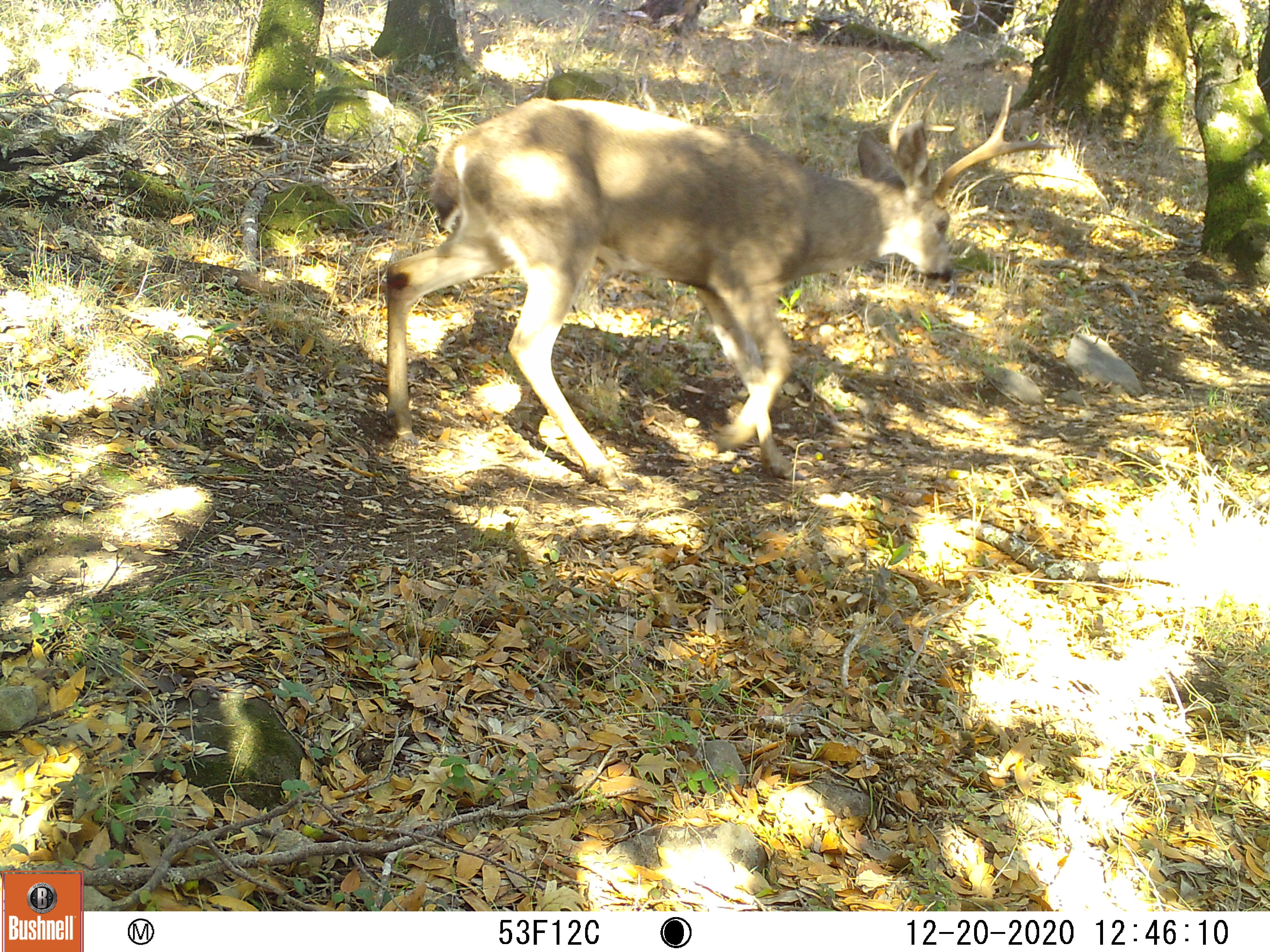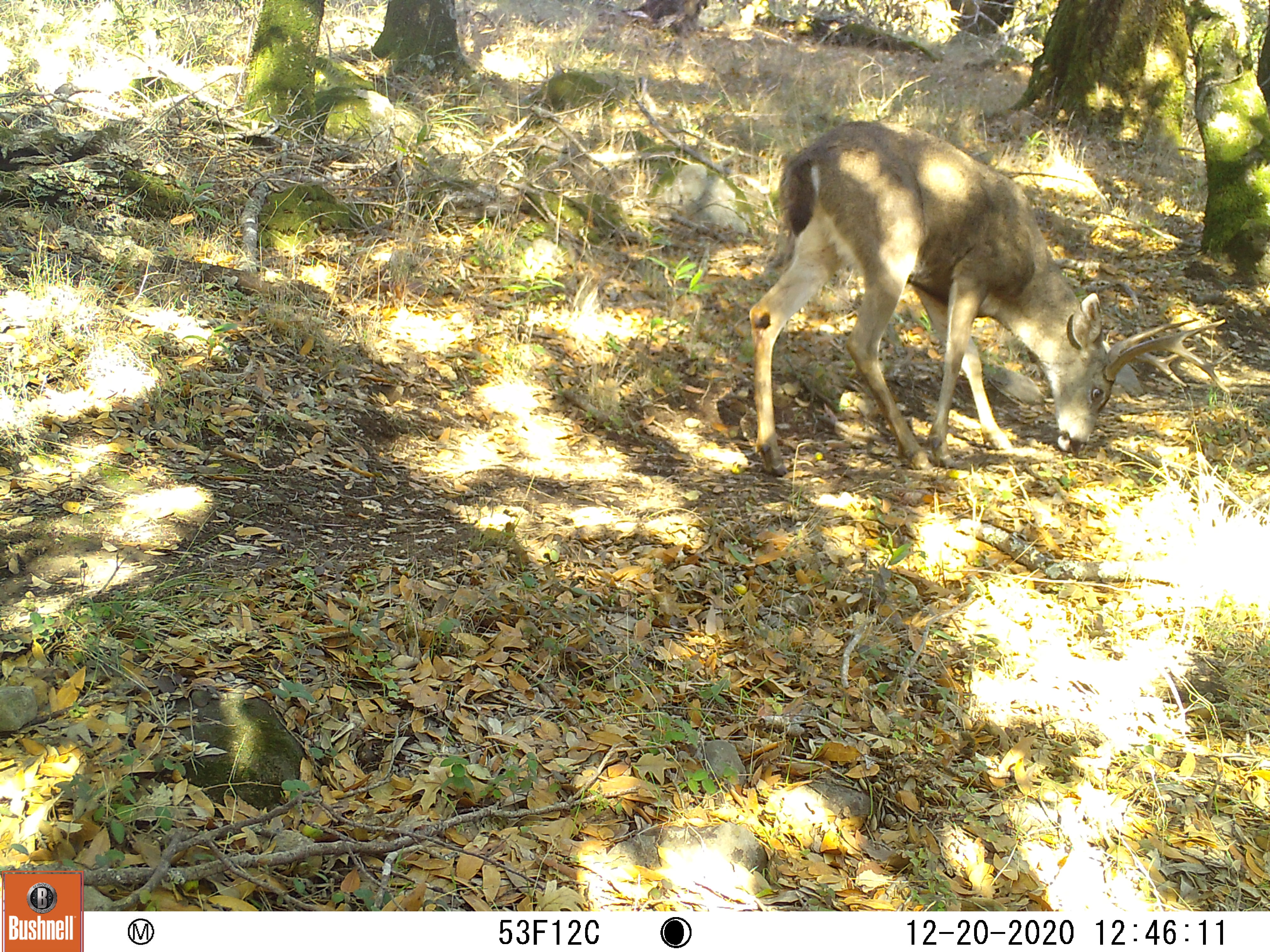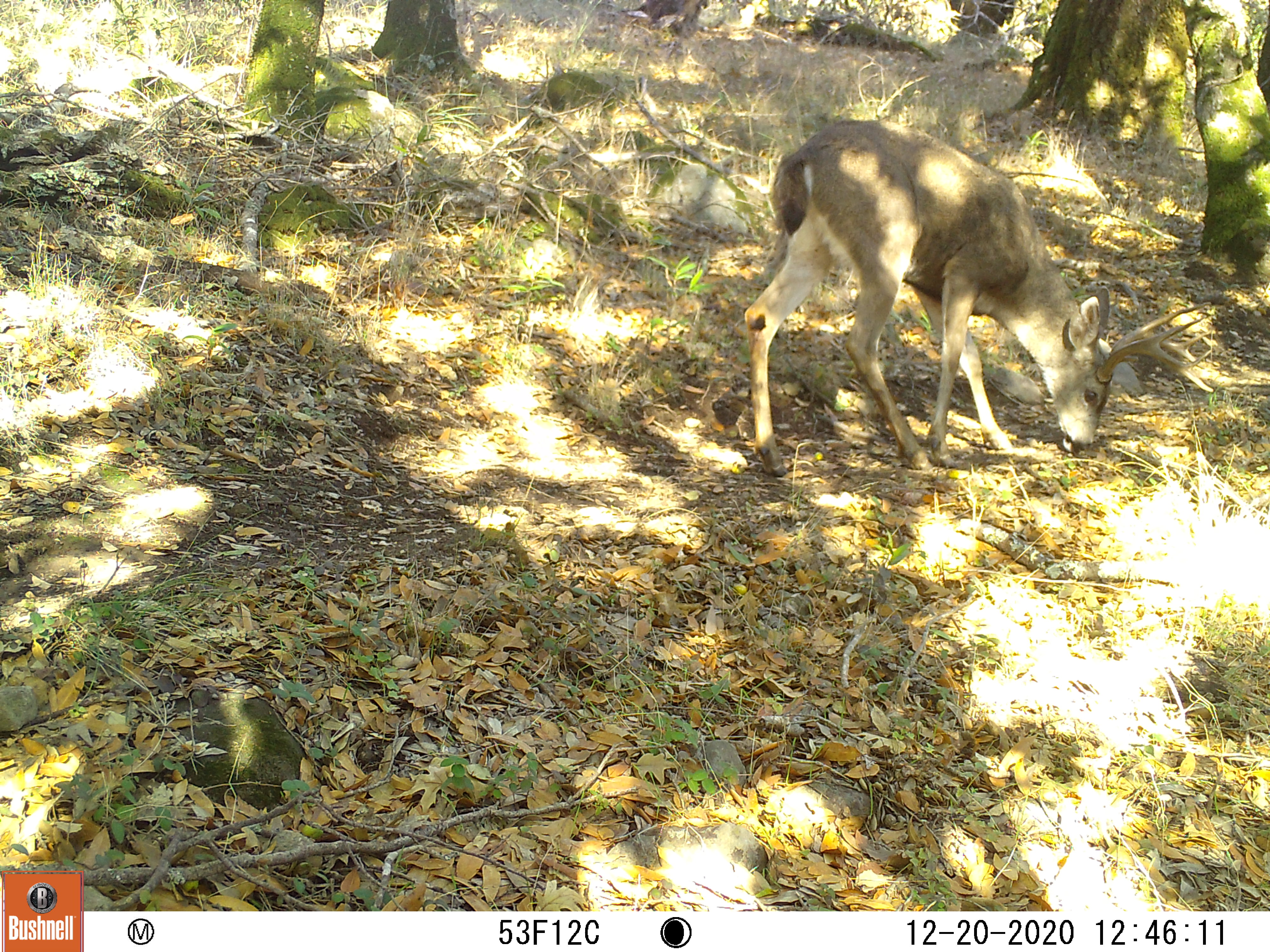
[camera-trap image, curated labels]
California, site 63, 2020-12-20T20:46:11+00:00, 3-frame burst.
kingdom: Animalia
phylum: Chordata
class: Mammalia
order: Artiodactyla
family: Cervidae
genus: Odocoileus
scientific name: Odocoileus hemionus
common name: mule deer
Mule deer (Odocoileus hemionus).